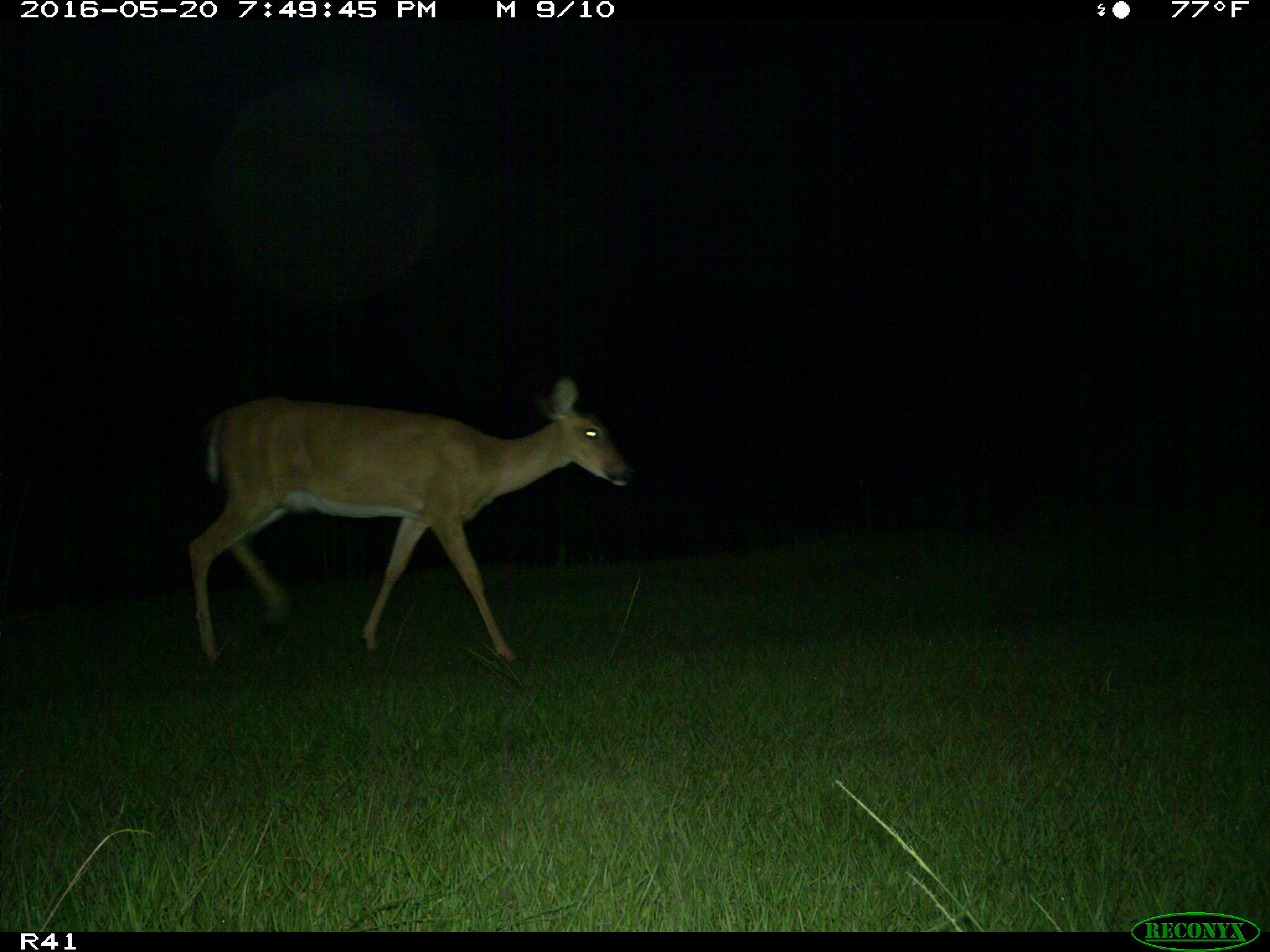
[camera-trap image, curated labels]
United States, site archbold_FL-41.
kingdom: Animalia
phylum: Chordata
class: Mammalia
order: Artiodactyla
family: Cervidae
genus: Odocoileus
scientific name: Odocoileus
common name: deer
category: unidentified deer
Unidentified deer (deer) (Odocoileus).